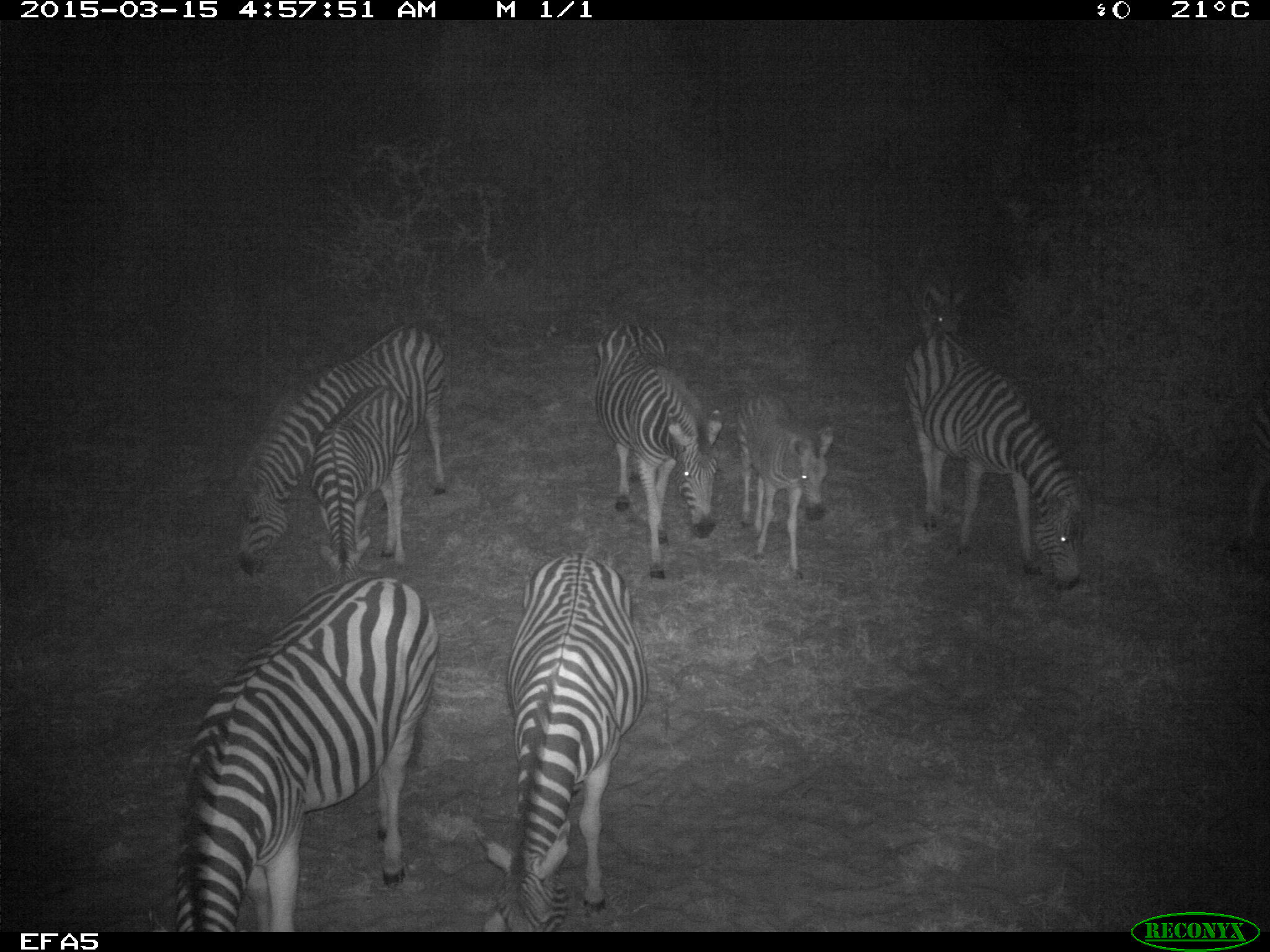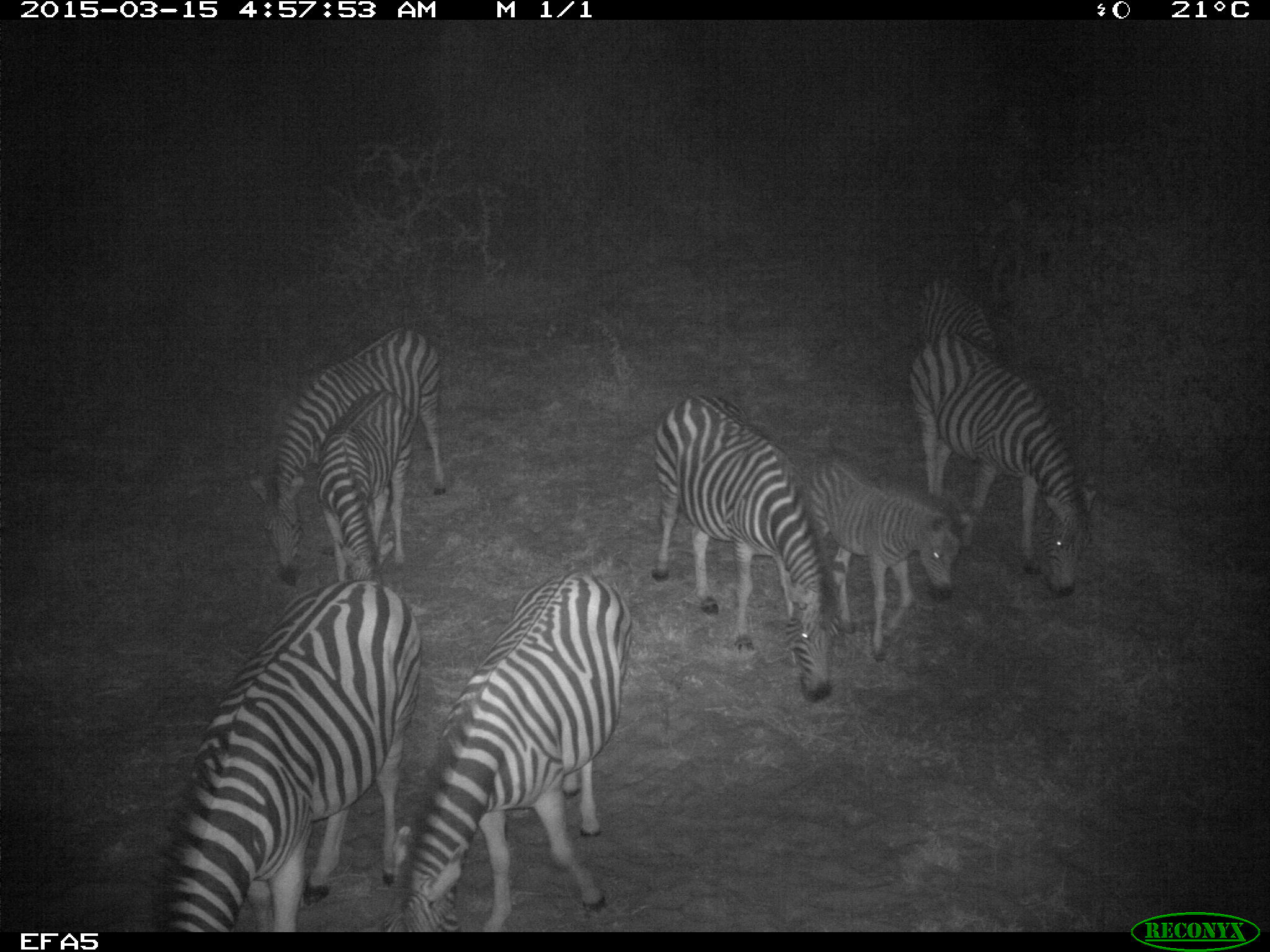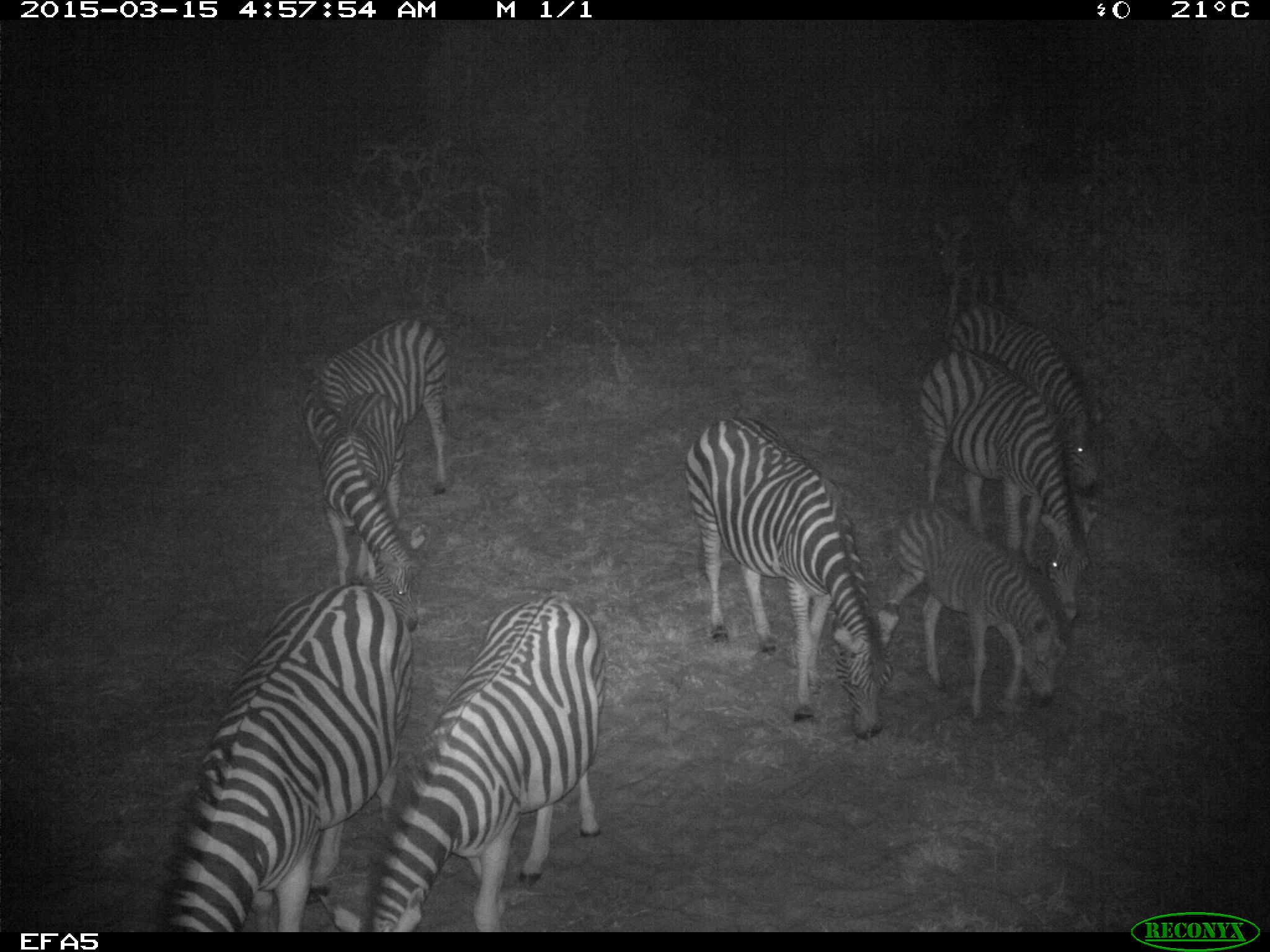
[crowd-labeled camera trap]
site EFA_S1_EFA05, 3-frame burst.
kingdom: Animalia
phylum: Chordata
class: Mammalia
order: Perissodactyla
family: Equidae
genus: Equus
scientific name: Equus quagga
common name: plains zebra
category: zebraplains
Zebraplains (plains zebra) (Equus quagga), count 11-50. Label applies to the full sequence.